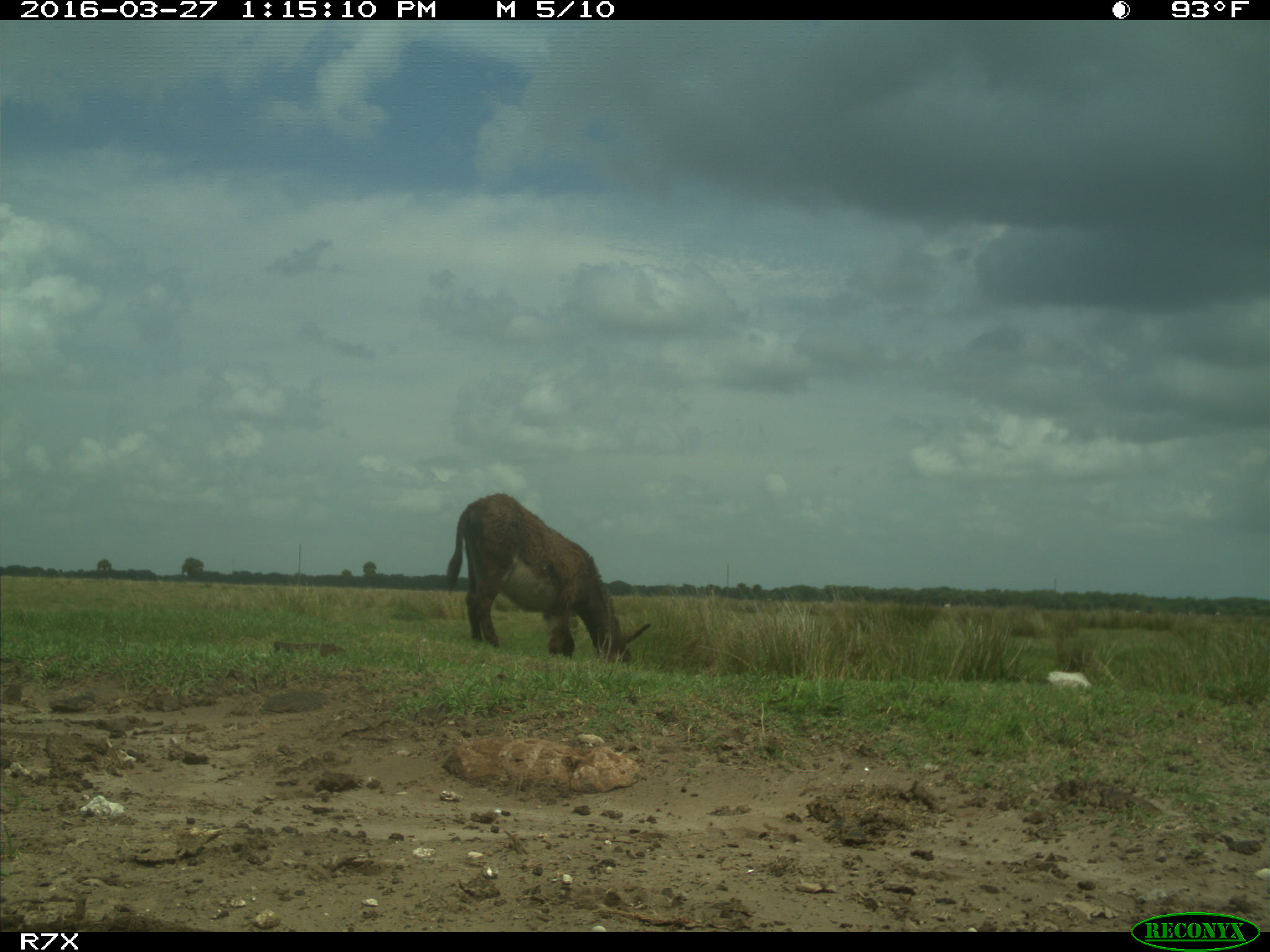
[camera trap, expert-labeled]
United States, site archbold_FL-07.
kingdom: Animalia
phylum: Chordata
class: Mammalia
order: Artiodactyla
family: Bovidae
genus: Bos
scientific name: Bos taurus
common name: domestic cow